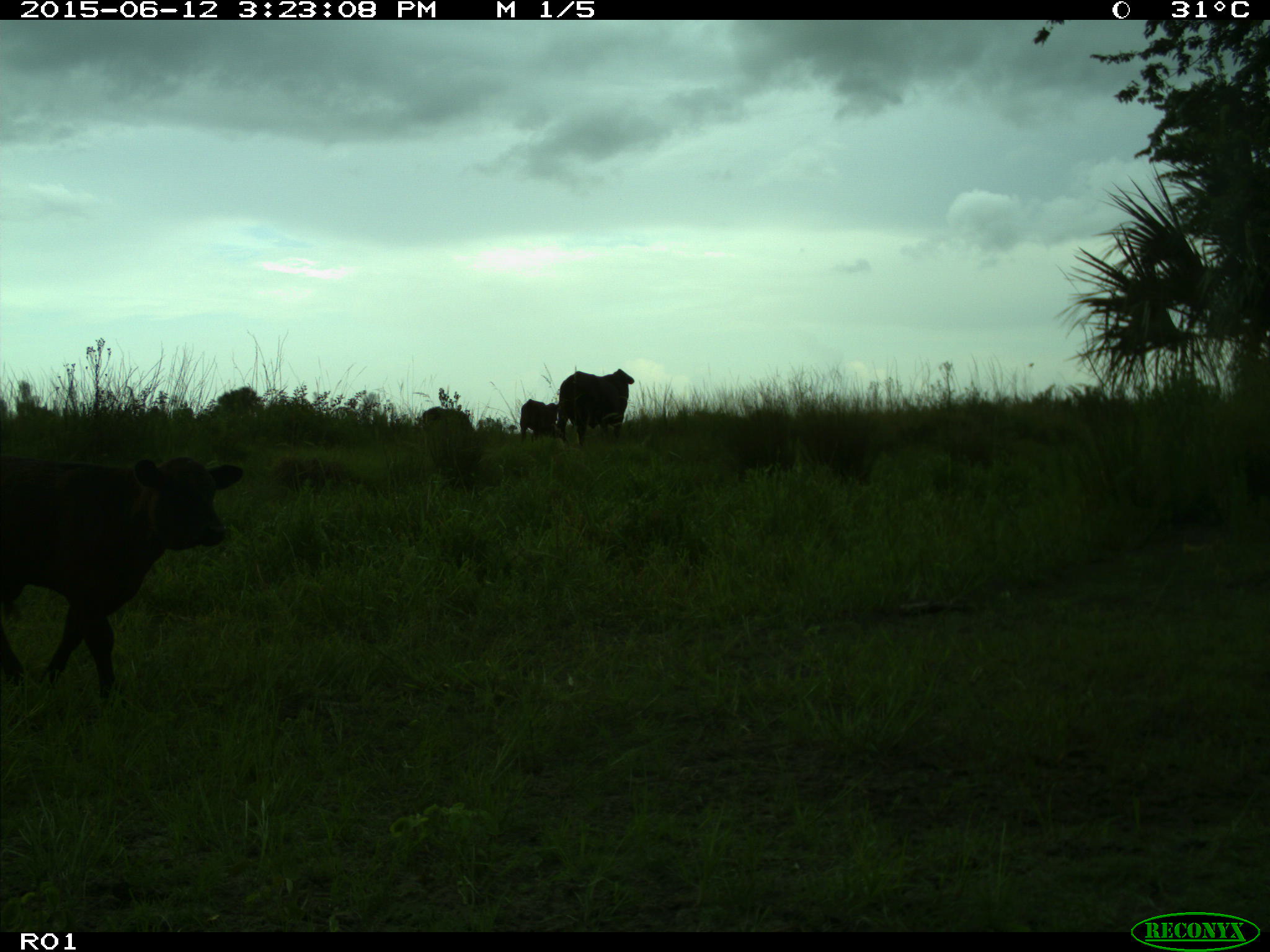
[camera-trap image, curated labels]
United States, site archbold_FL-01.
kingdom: Animalia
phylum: Chordata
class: Mammalia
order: Artiodactyla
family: Bovidae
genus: Bos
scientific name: Bos taurus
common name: domestic cow